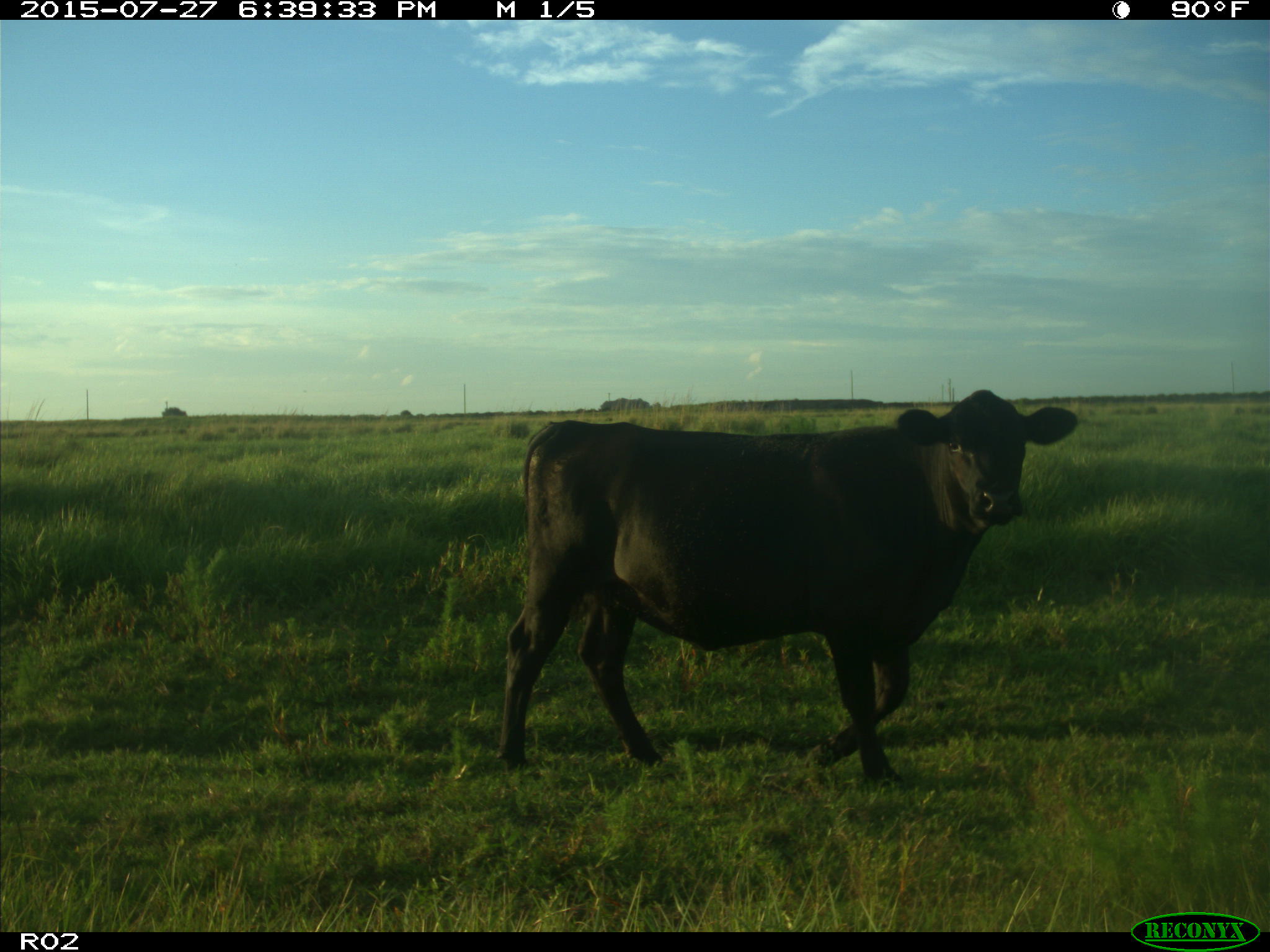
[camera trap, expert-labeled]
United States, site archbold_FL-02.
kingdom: Animalia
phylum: Chordata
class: Mammalia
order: Artiodactyla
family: Bovidae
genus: Bos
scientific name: Bos taurus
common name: domestic cow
Bos taurus (domestic cow).